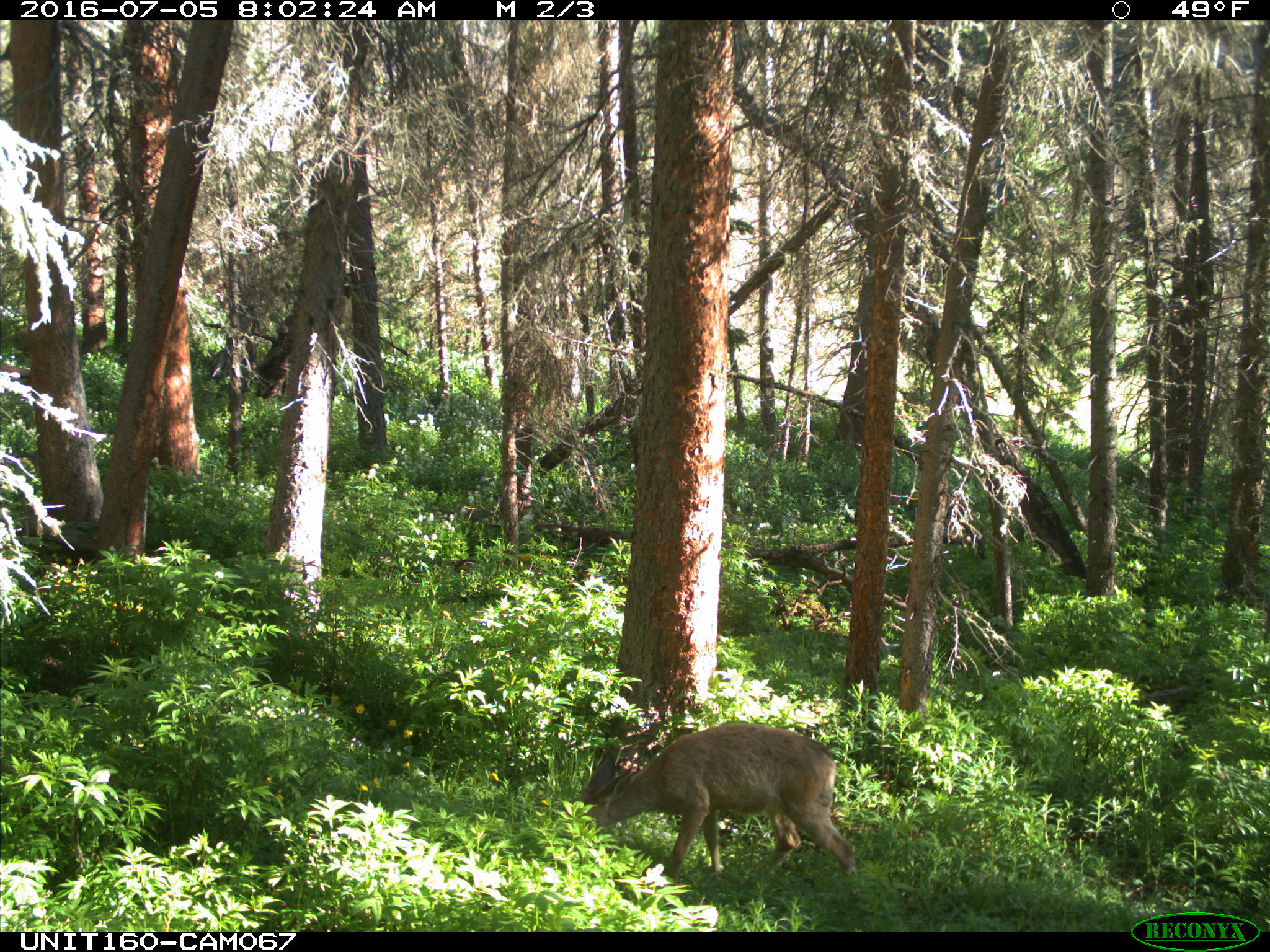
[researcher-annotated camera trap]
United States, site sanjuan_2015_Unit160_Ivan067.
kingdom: Animalia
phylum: Chordata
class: Mammalia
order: Artiodactyla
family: Cervidae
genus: Odocoileus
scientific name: Odocoileus hemionus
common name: mule deer